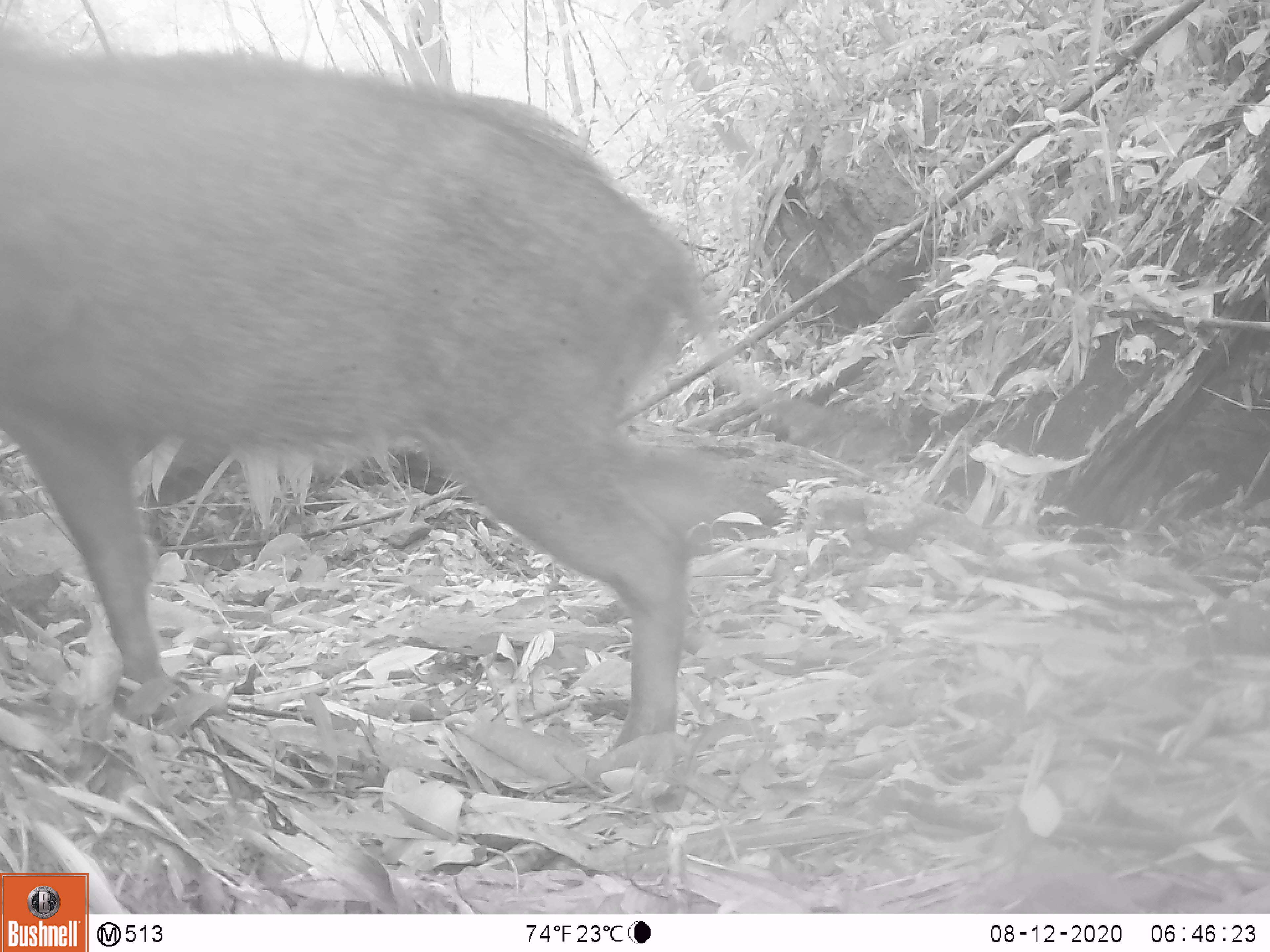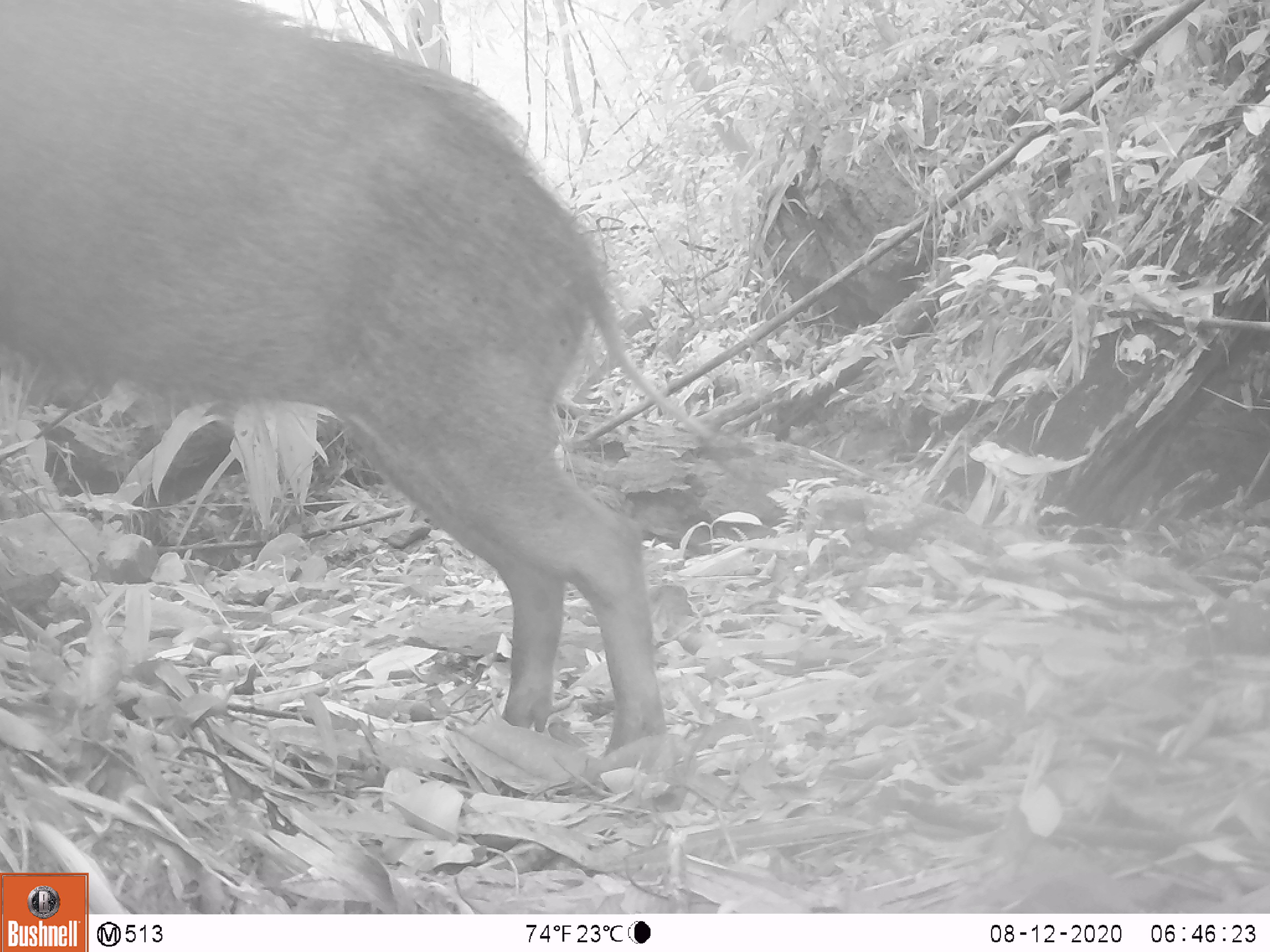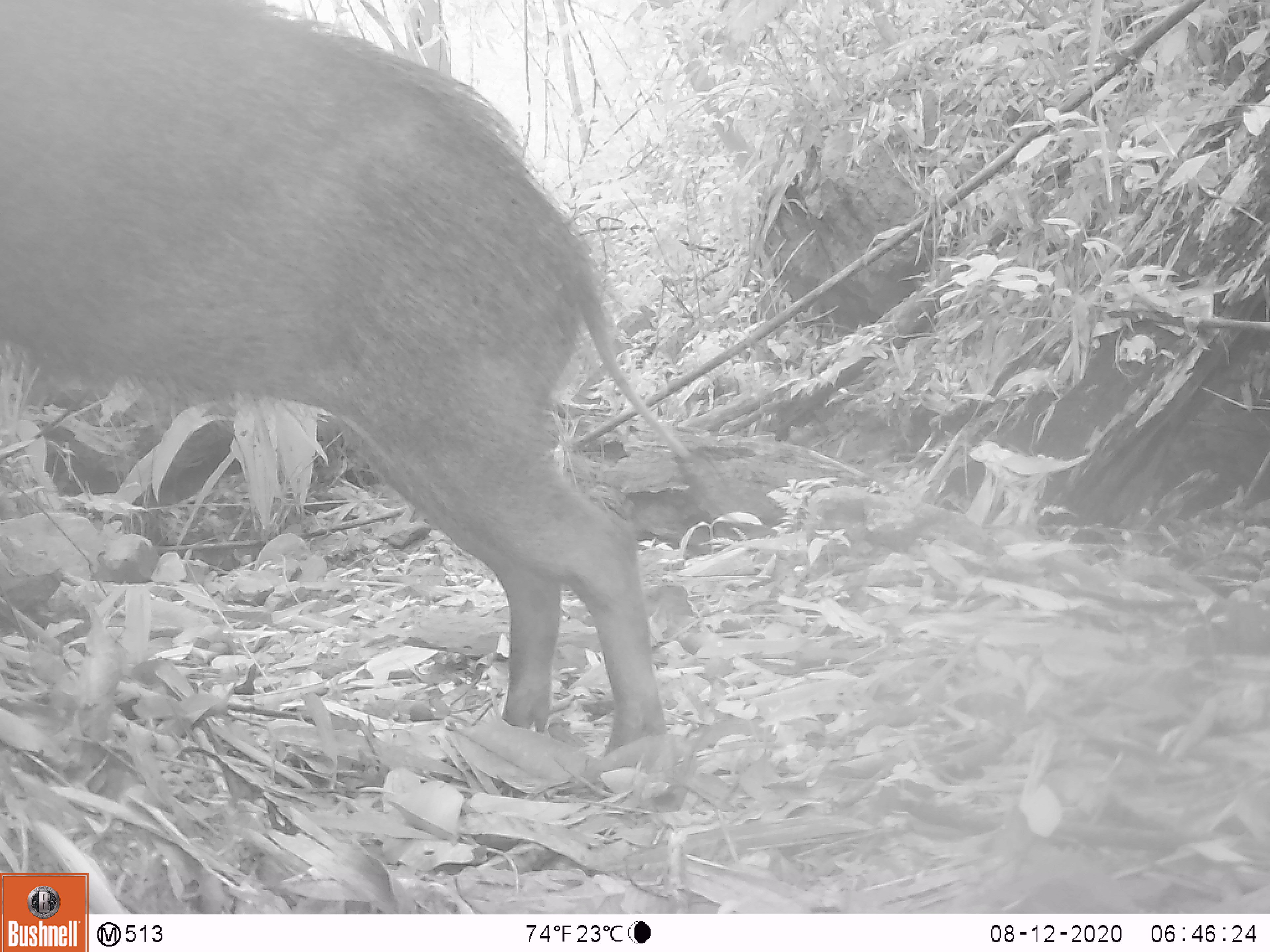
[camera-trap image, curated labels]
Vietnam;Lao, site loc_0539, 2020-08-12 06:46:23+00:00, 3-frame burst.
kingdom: Animalia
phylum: Chordata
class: Mammalia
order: Artiodactyla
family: Suidae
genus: Sus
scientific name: Sus scrofa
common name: eurasian wild pig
Eurasian wild pig (Sus scrofa). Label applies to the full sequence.